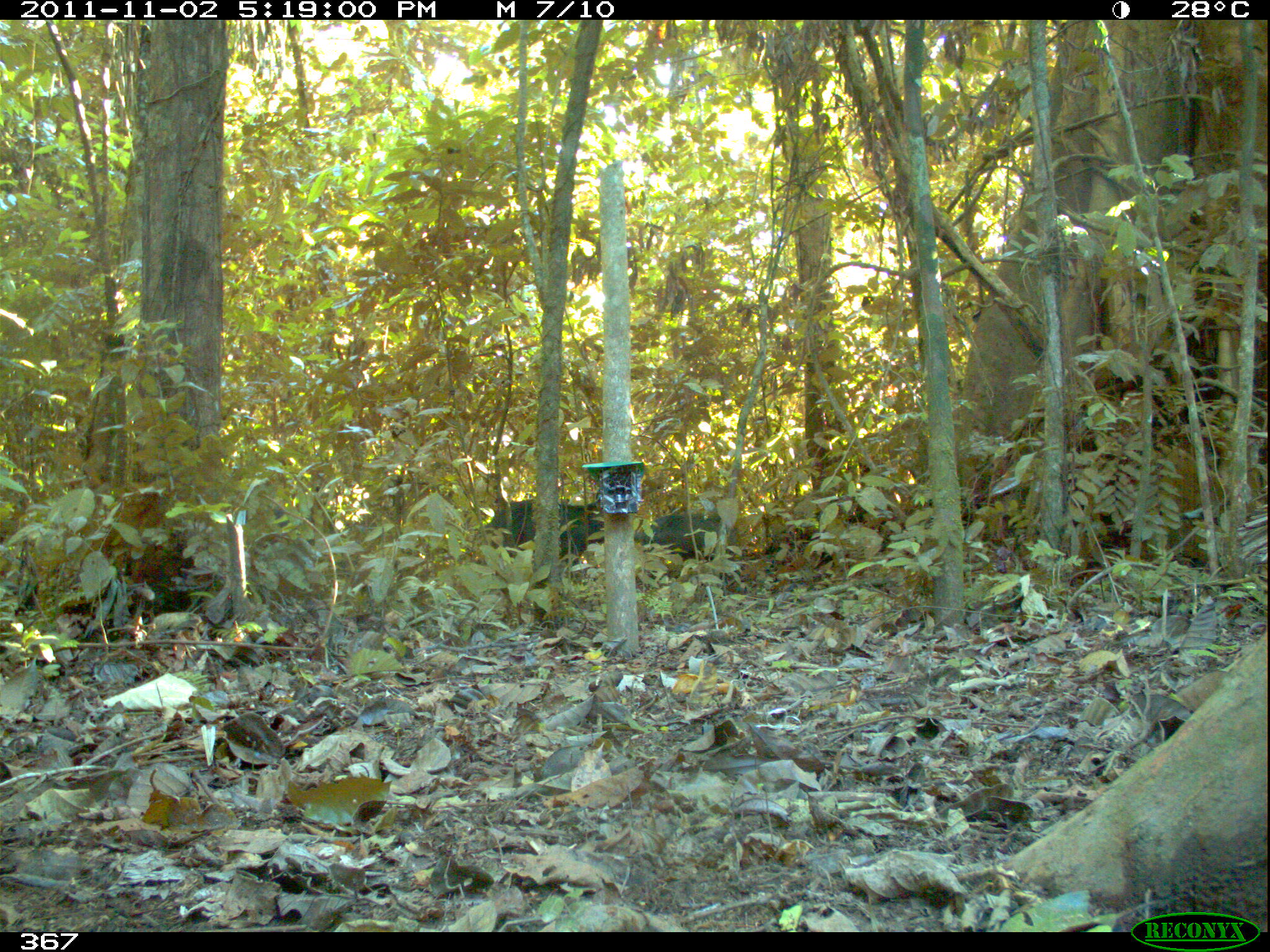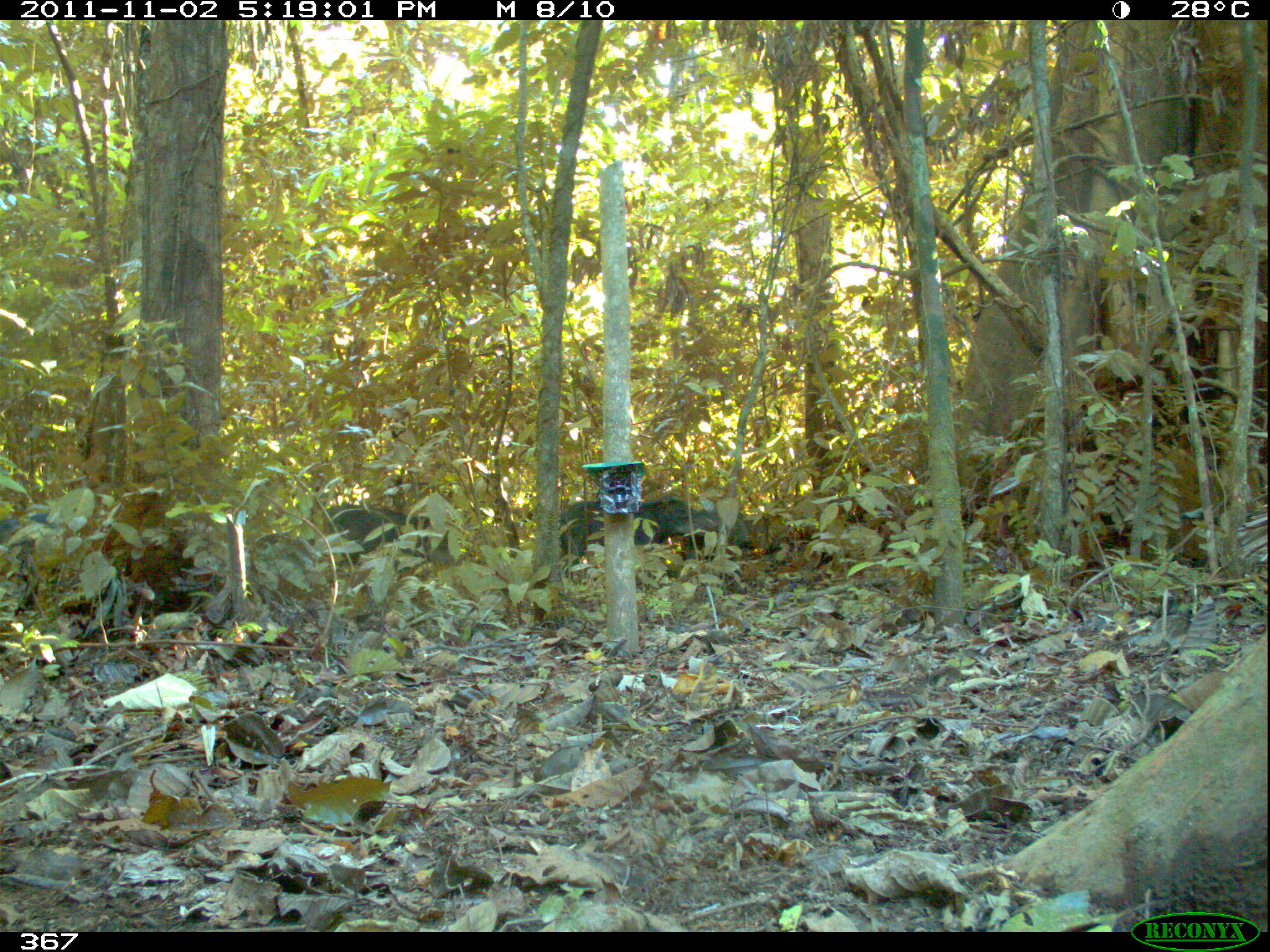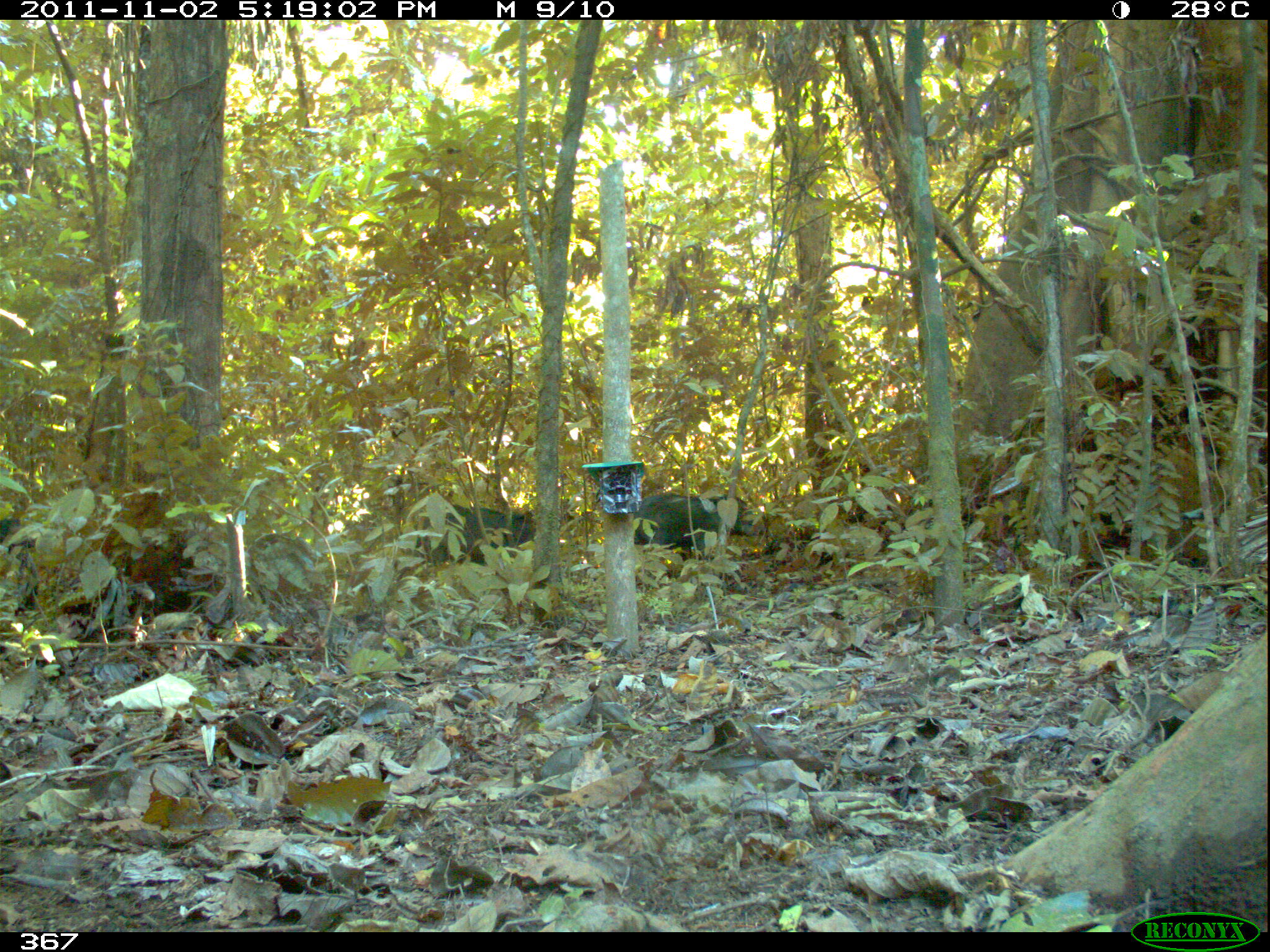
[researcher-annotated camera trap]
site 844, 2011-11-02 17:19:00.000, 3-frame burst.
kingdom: Animalia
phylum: Chordata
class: Mammalia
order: Artiodactyla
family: Tayassuidae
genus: Tayassu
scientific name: Tayassu pecari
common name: white-lipped peccary